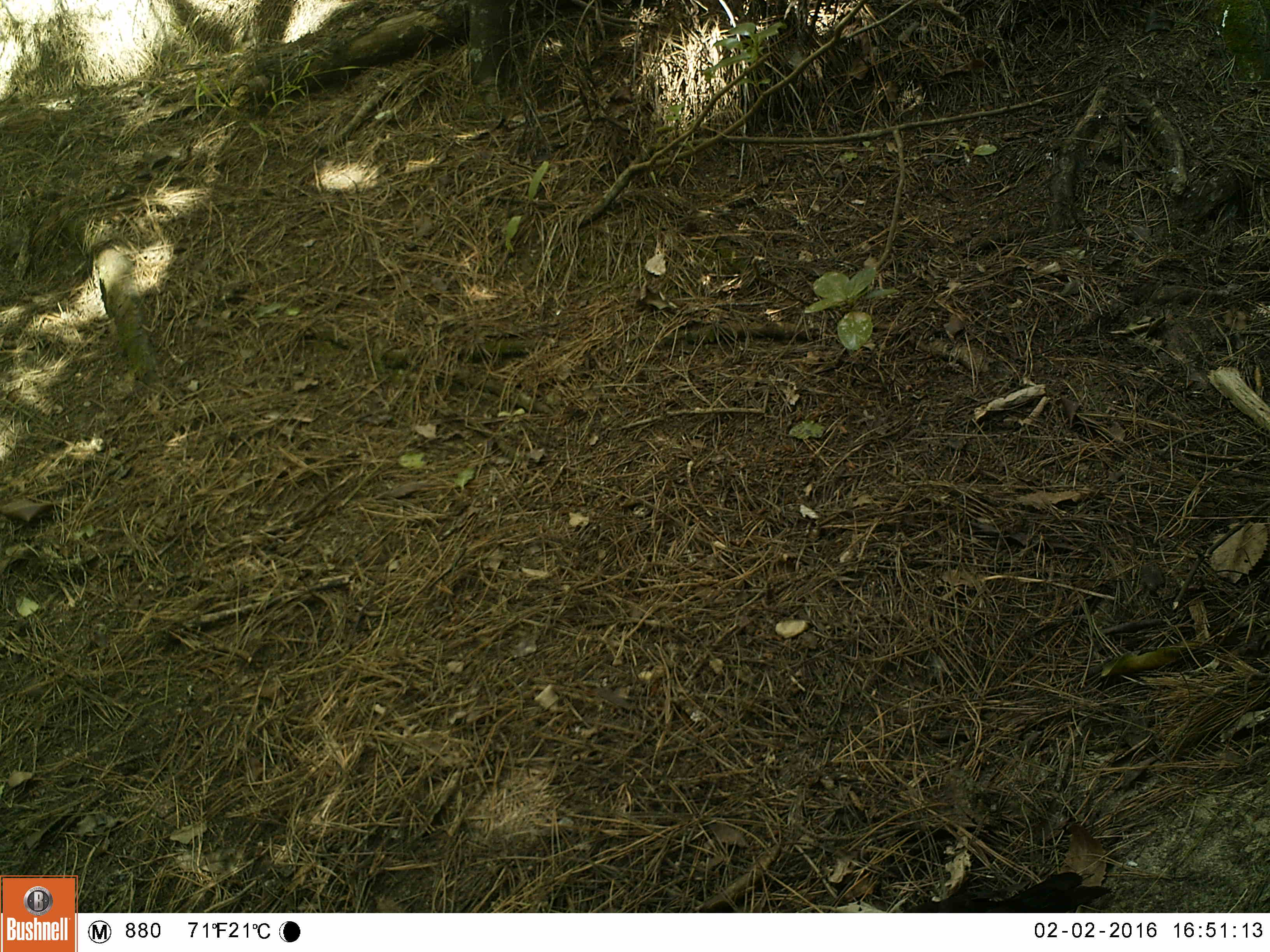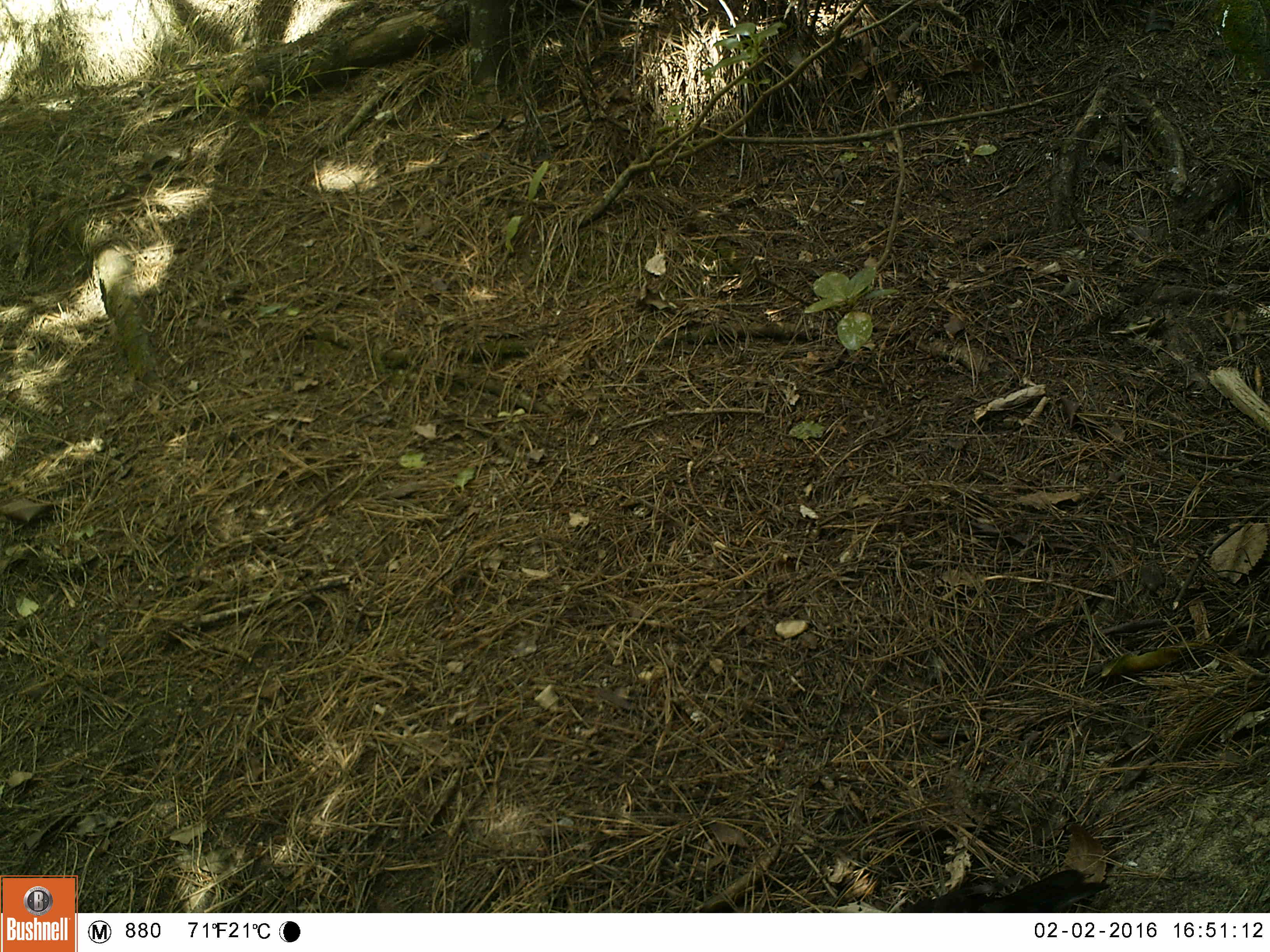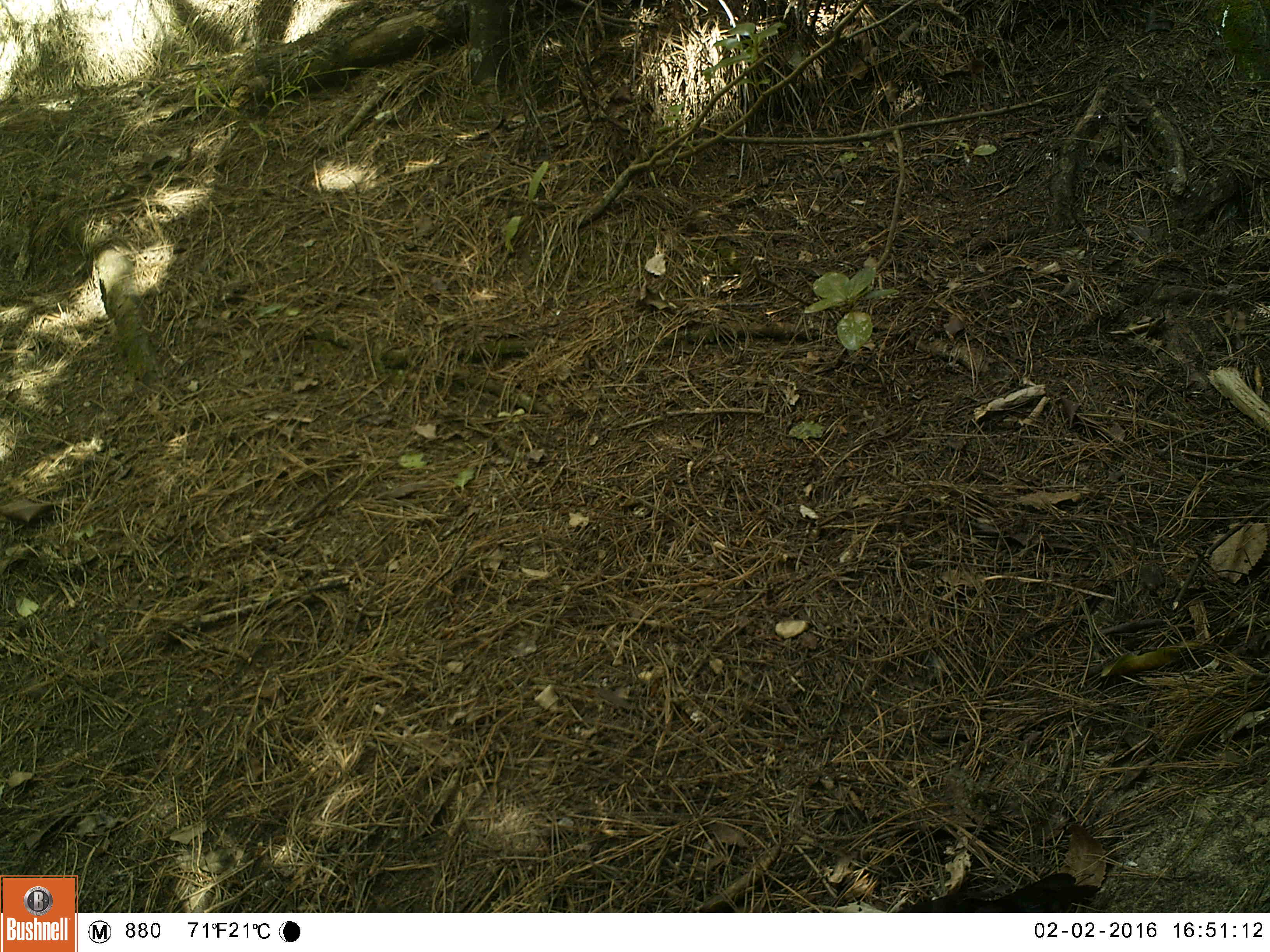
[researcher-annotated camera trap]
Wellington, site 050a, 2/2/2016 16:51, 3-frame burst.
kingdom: Animalia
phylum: Chordata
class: Aves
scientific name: Aves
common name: bird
Bird (Aves).